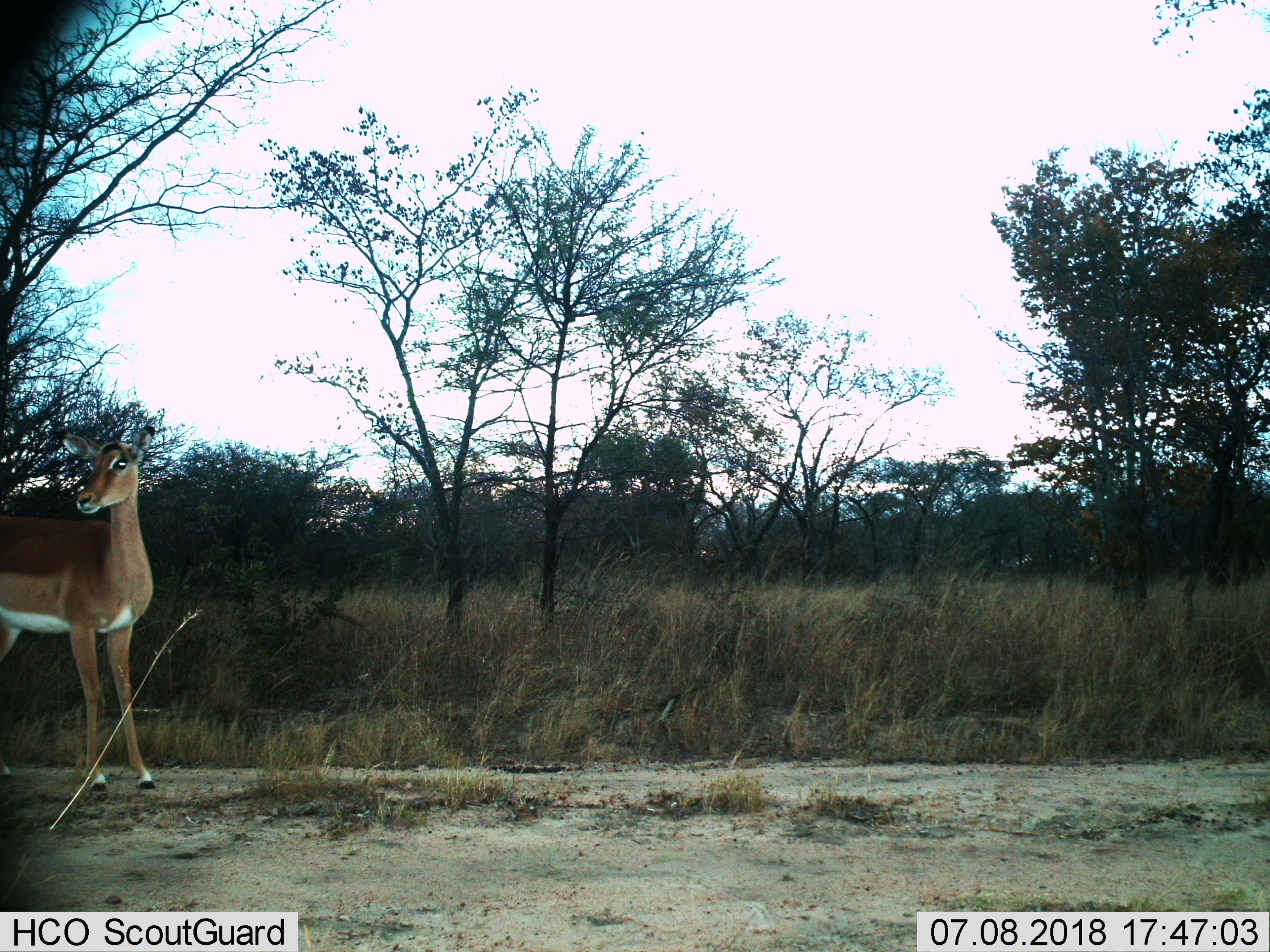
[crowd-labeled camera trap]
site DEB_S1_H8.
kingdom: Animalia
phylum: Chordata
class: Mammalia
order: Artiodactyla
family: Bovidae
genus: Aepyceros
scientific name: Aepyceros melampus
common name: impala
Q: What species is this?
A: Impala (Aepyceros melampus).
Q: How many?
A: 1.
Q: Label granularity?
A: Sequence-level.